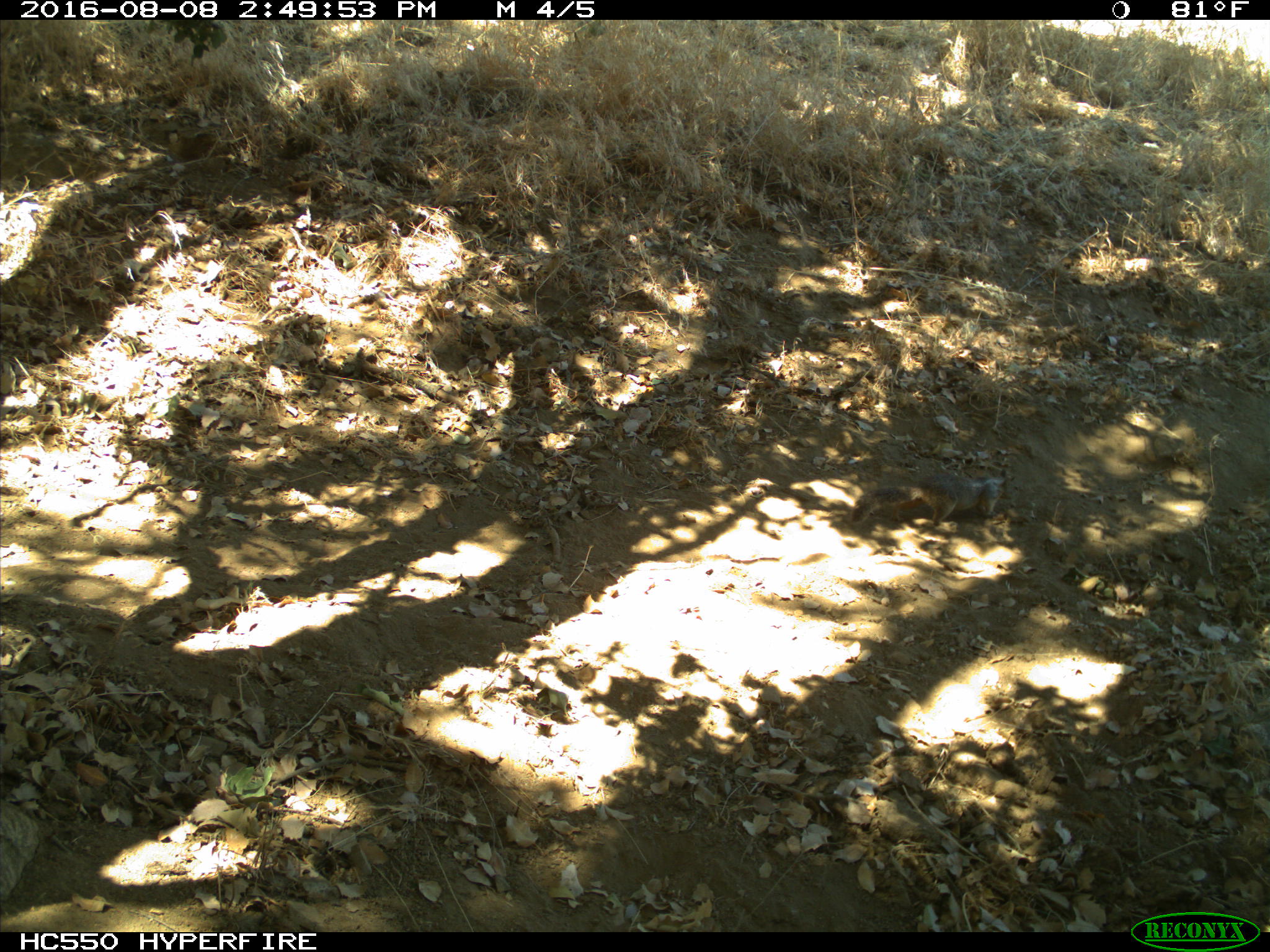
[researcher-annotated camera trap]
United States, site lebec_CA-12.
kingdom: Animalia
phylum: Chordata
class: Mammalia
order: Rodentia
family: Sciuridae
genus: Otospermophilus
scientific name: Otospermophilus beecheyi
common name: california ground squirrel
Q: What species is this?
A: Otospermophilus beecheyi (california ground squirrel).